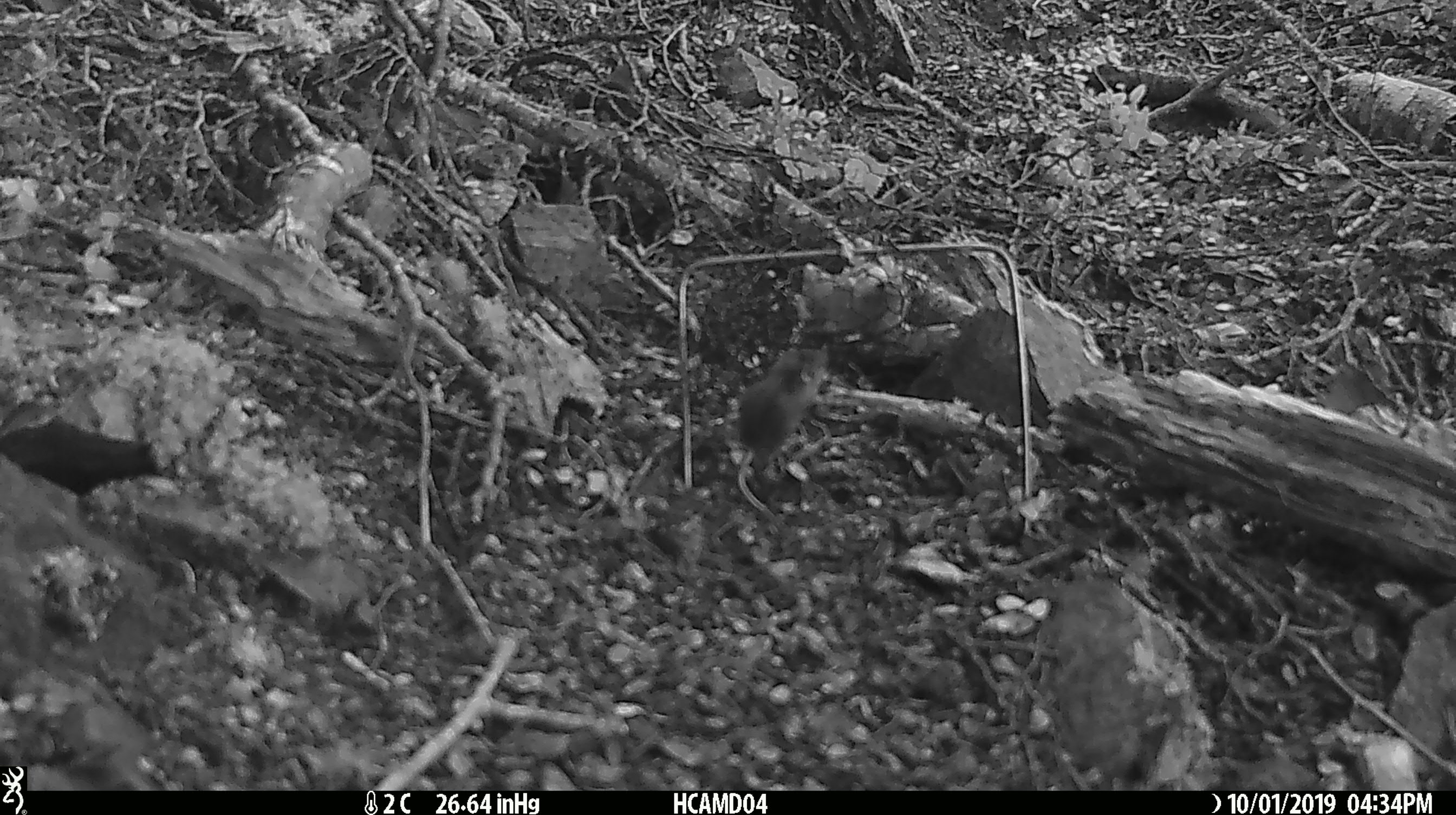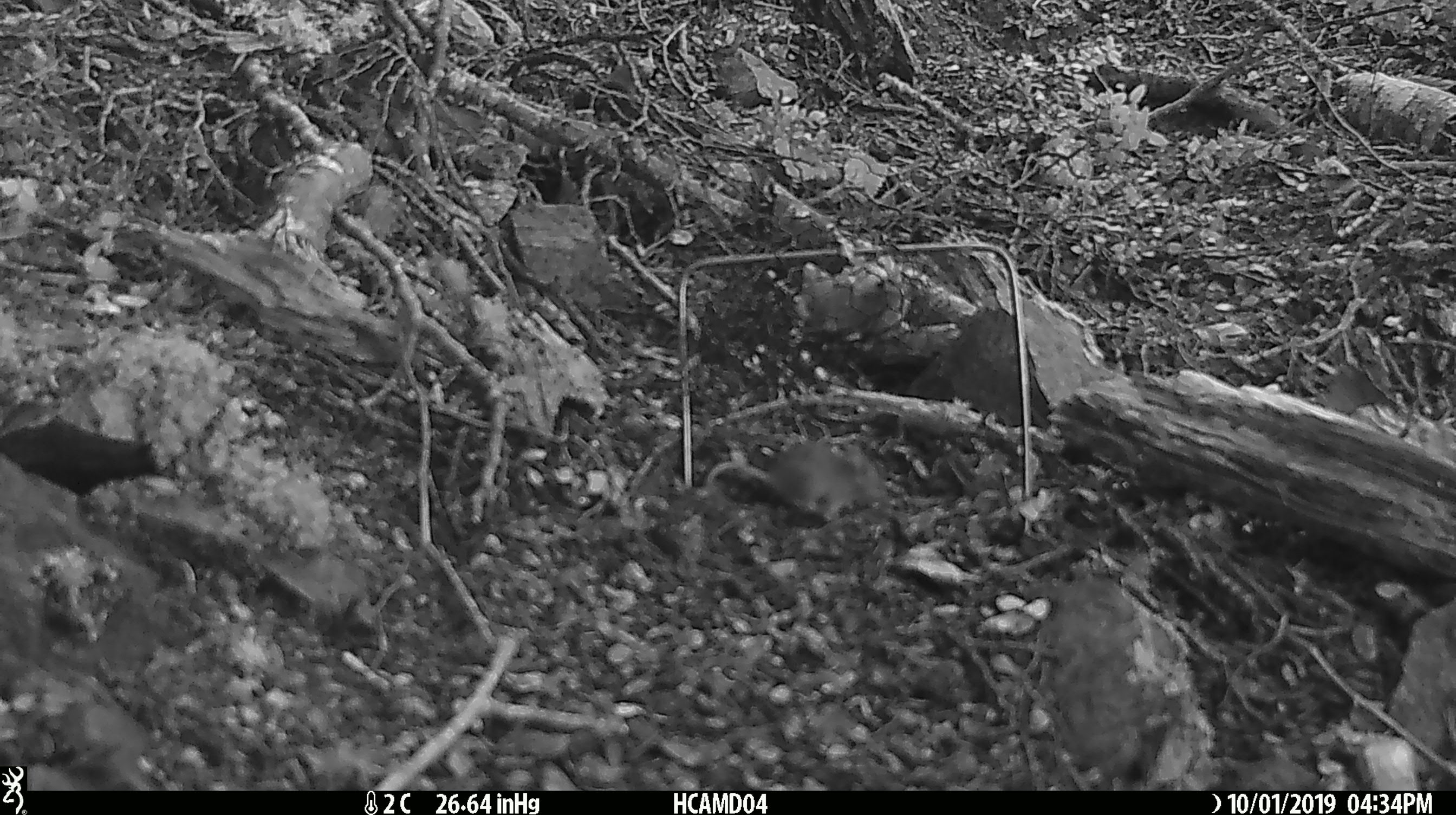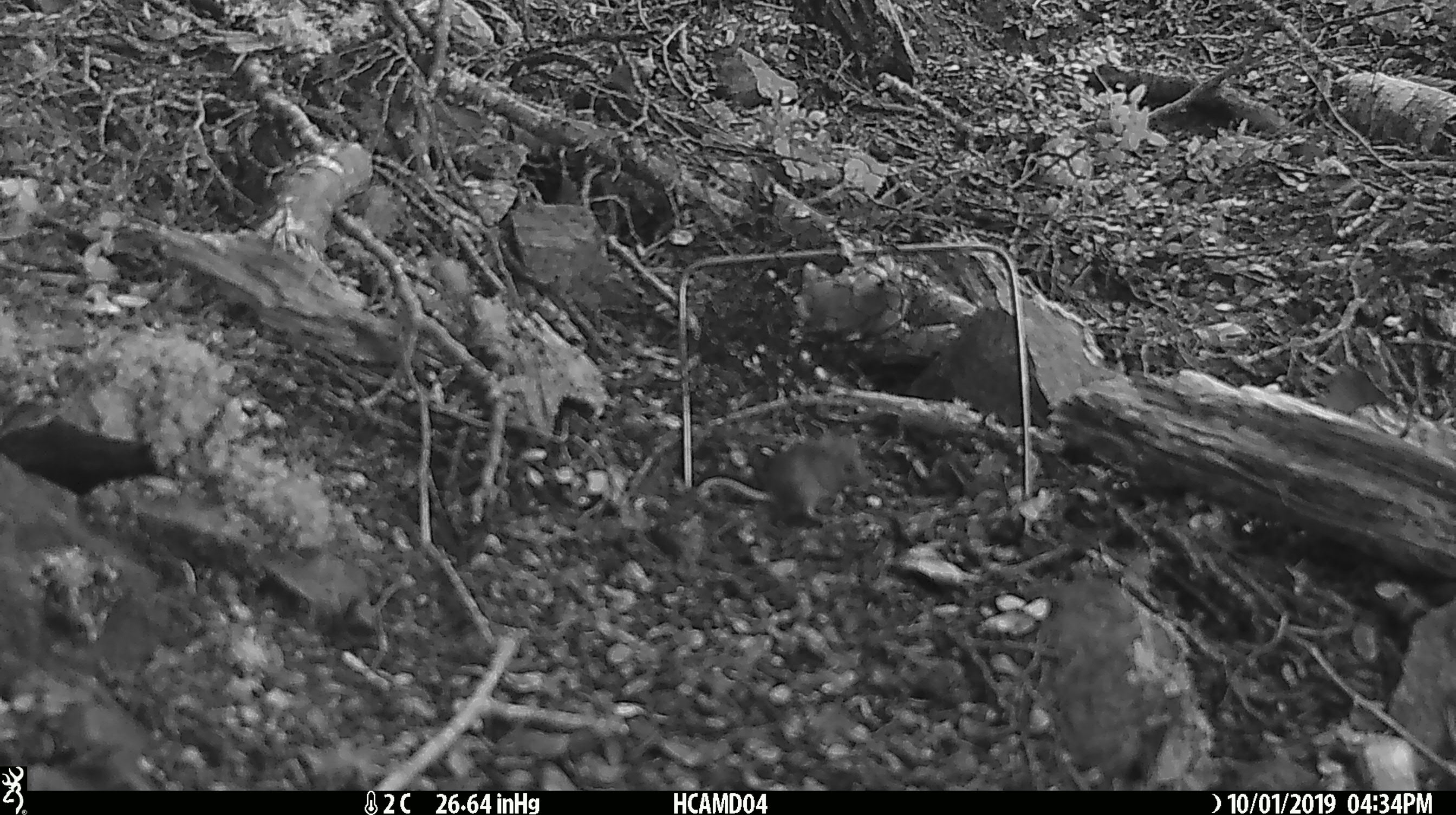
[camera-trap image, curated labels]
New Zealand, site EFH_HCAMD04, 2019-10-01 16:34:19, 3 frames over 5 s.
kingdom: Animalia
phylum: Chordata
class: Mammalia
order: Rodentia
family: Muridae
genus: Mus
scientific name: Mus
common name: mouse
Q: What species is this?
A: Mouse (Mus).